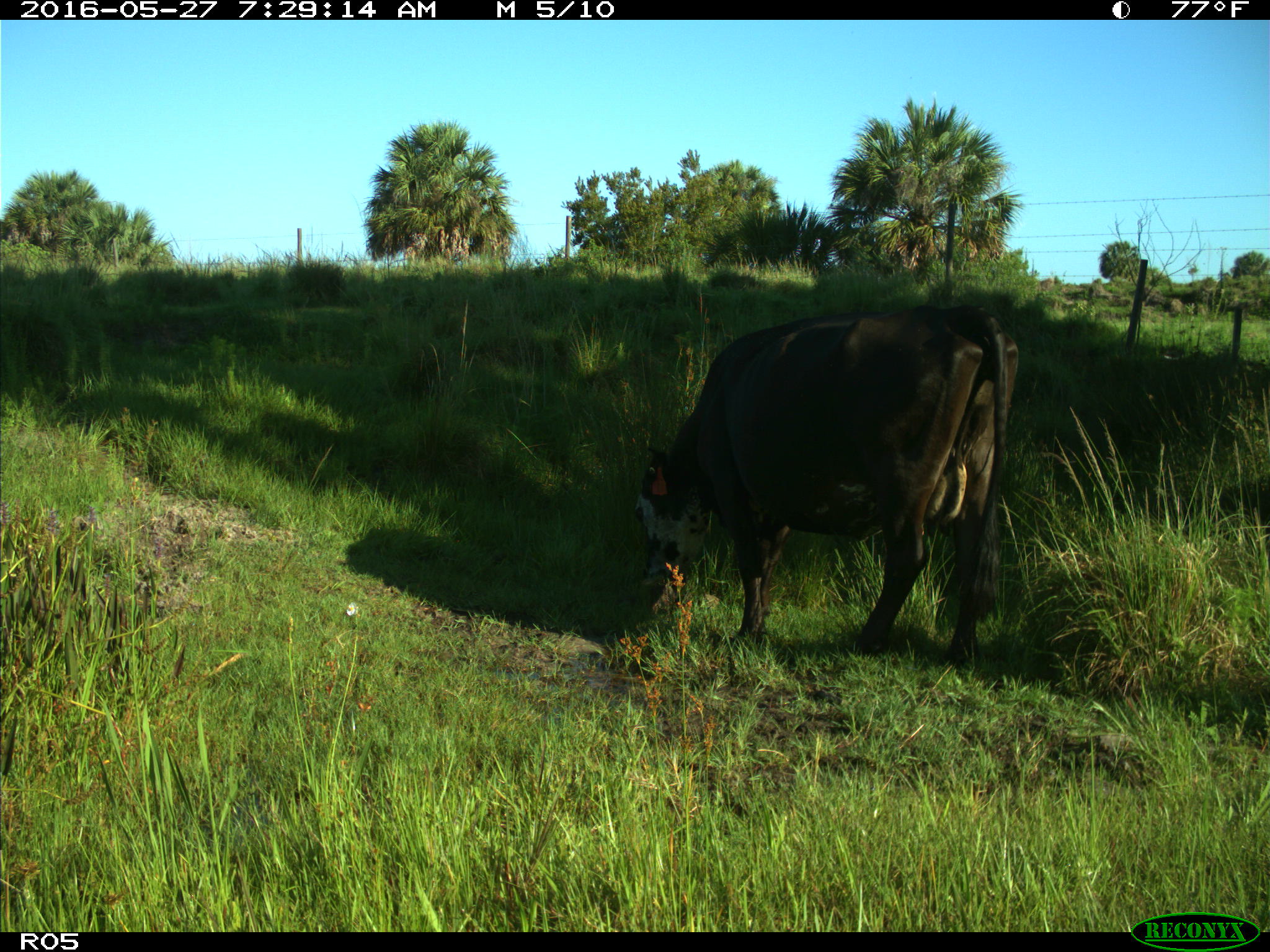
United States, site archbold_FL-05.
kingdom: Animalia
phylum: Chordata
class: Mammalia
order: Artiodactyla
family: Bovidae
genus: Bos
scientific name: Bos taurus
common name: domestic cow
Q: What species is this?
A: Bos taurus (domestic cow).